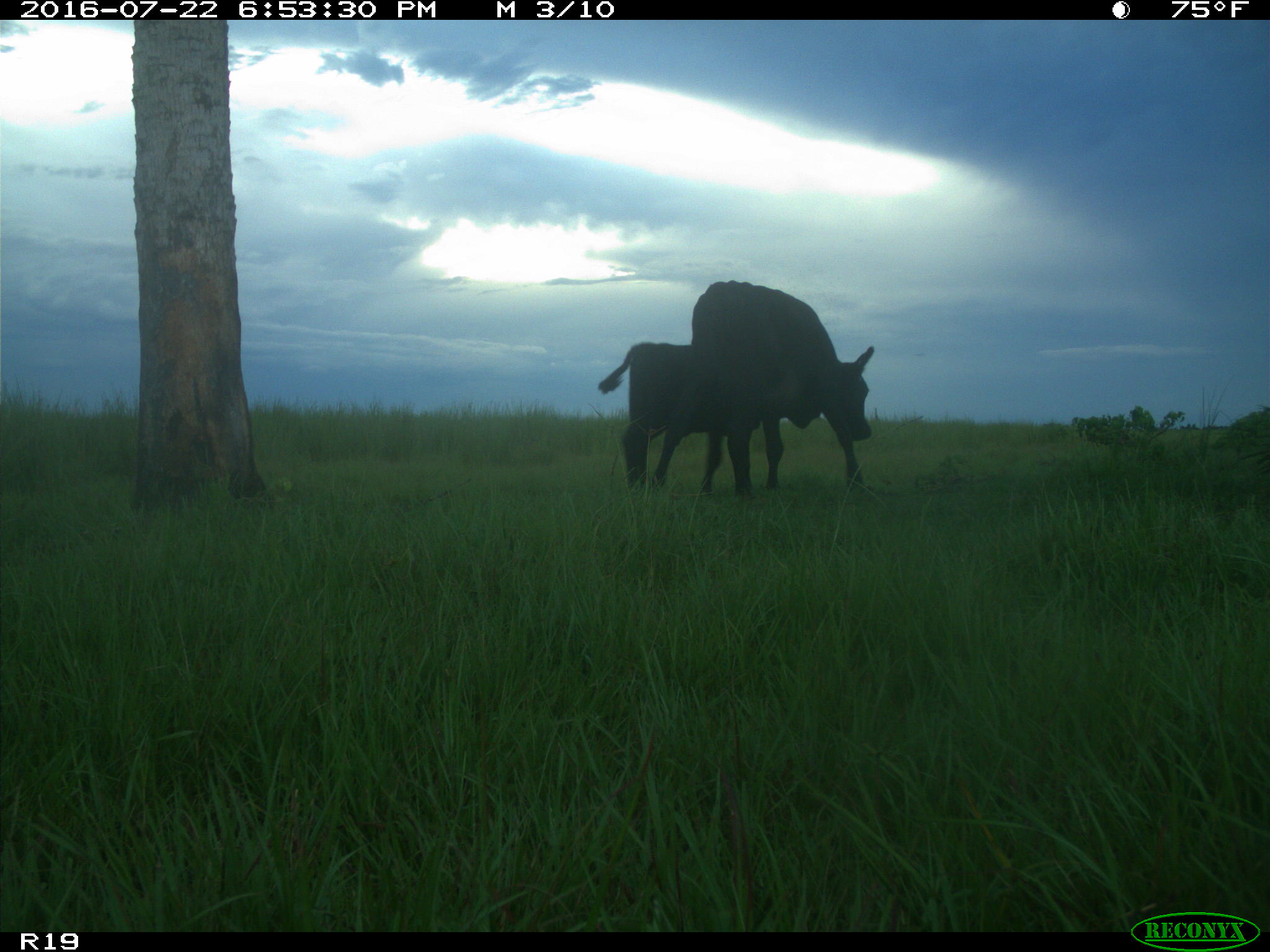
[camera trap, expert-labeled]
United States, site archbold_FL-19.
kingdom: Animalia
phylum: Chordata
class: Mammalia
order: Artiodactyla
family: Bovidae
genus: Bos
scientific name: Bos taurus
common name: domestic cow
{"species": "Bos taurus (domestic cow)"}